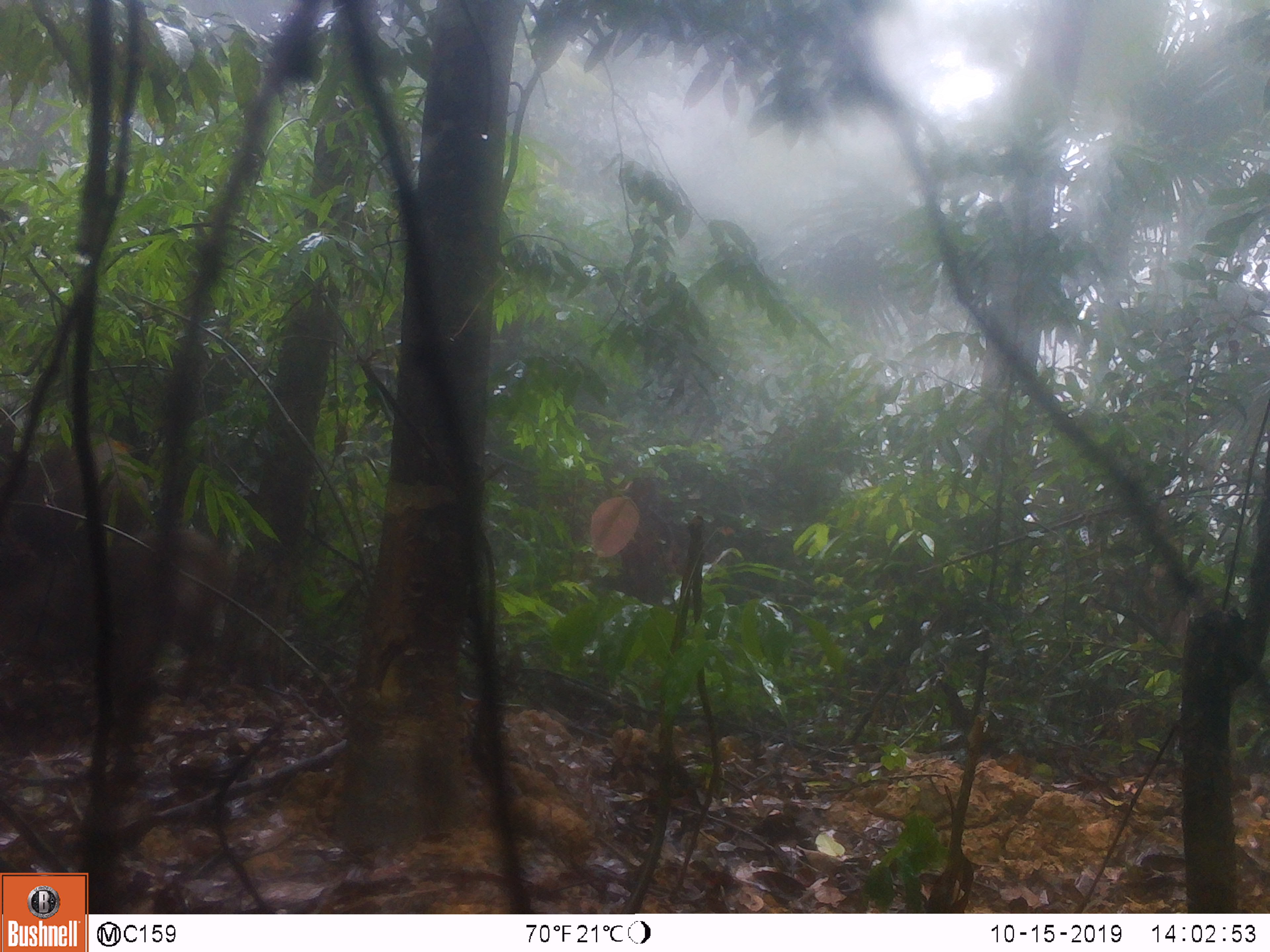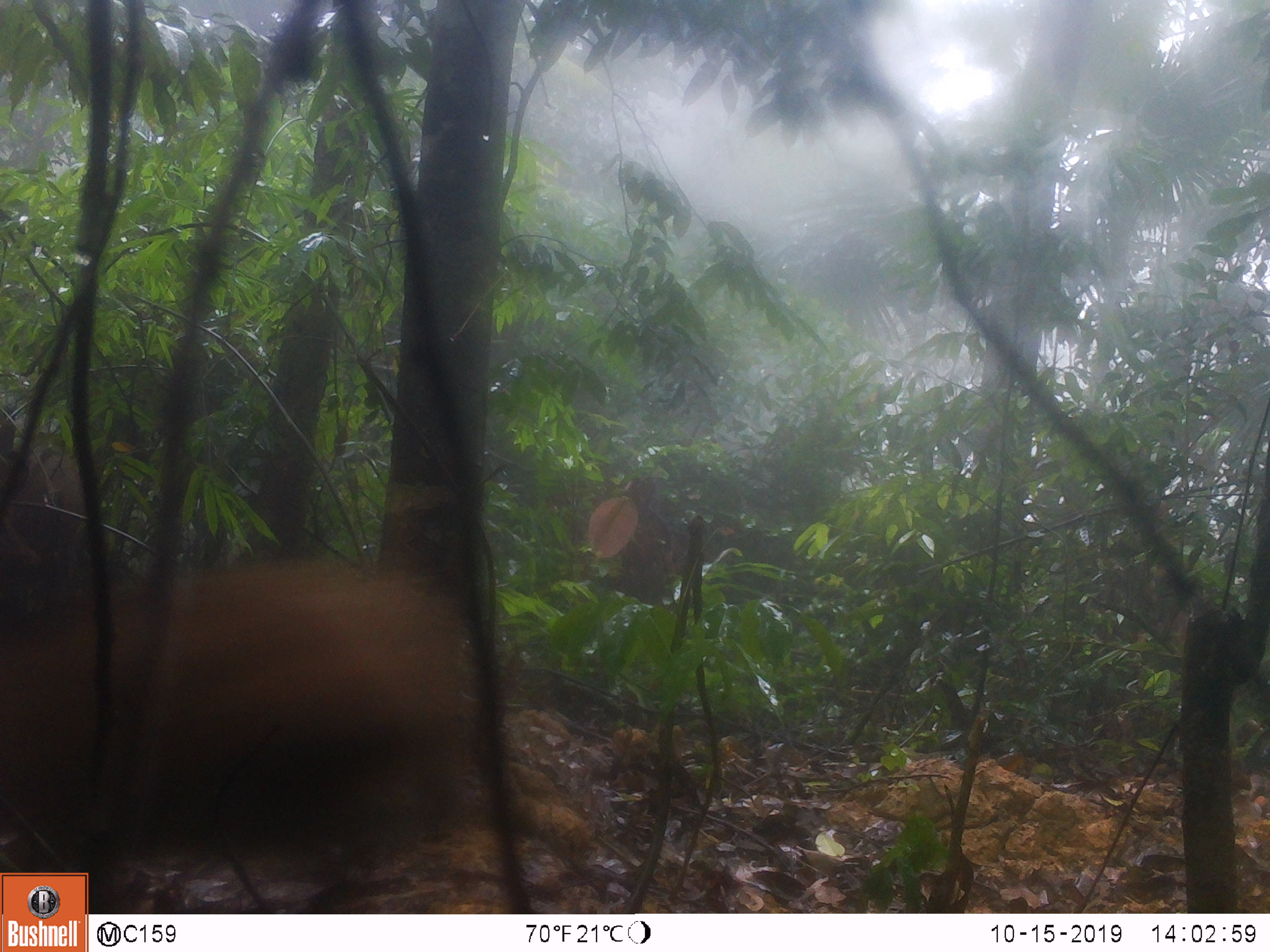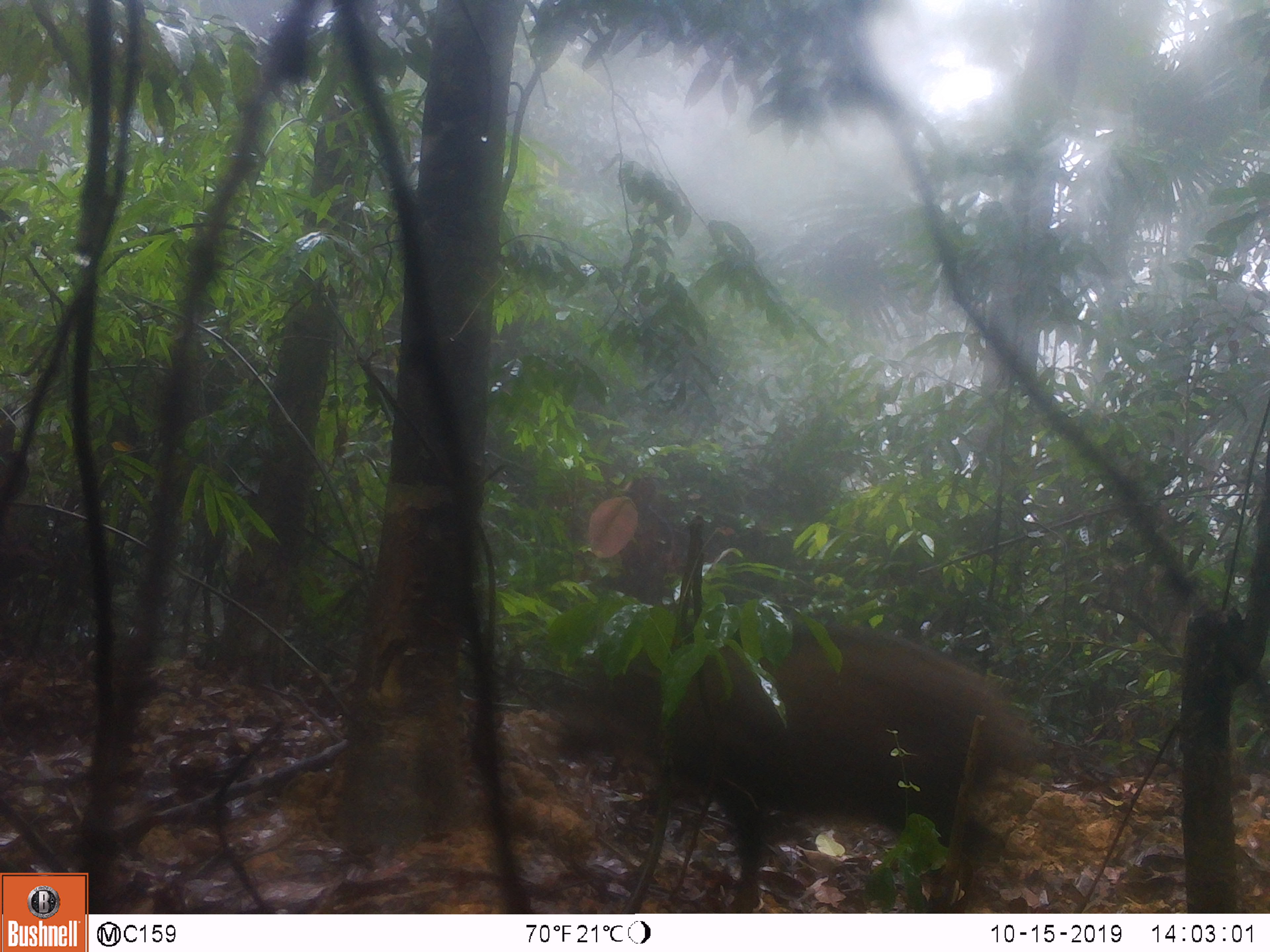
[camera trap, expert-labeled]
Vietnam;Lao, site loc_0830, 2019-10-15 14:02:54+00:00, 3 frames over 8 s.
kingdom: Animalia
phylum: Chordata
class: Mammalia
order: Artiodactyla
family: Suidae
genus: Sus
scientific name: Sus scrofa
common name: eurasian wild pig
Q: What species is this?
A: Eurasian wild pig (Sus scrofa).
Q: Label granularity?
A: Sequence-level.